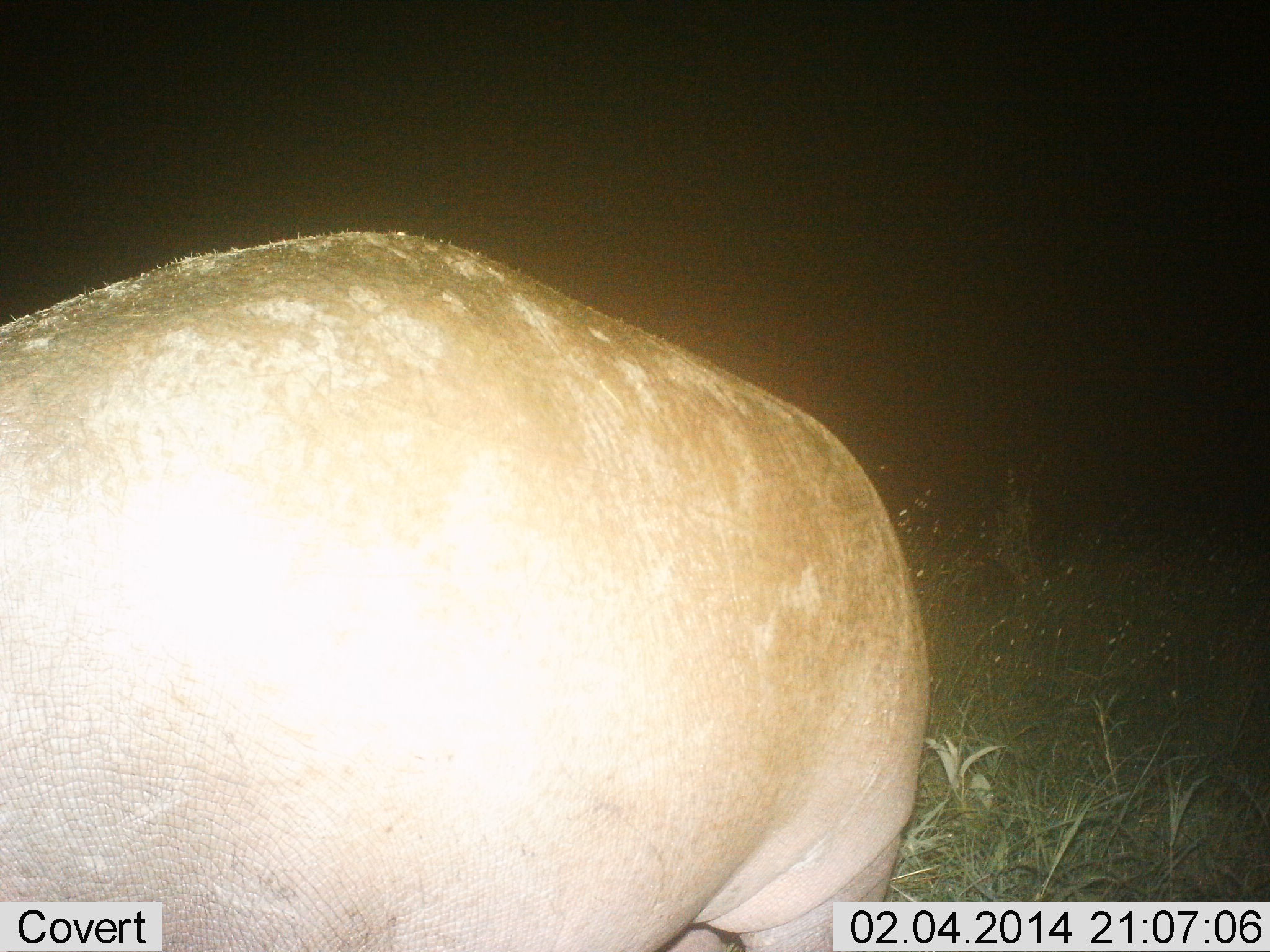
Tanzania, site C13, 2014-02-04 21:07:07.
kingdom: Animalia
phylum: Chordata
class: Mammalia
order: Artiodactyla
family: Hippopotamidae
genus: Hippopotamus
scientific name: Hippopotamus amphibius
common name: hippopotamus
Hippopotamus (Hippopotamus amphibius), count 1. Behavior (volunteer vote fractions): standing 85%, resting 0%, moving 12%, interacting 0%. Young present (vote fraction): 0%. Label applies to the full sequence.